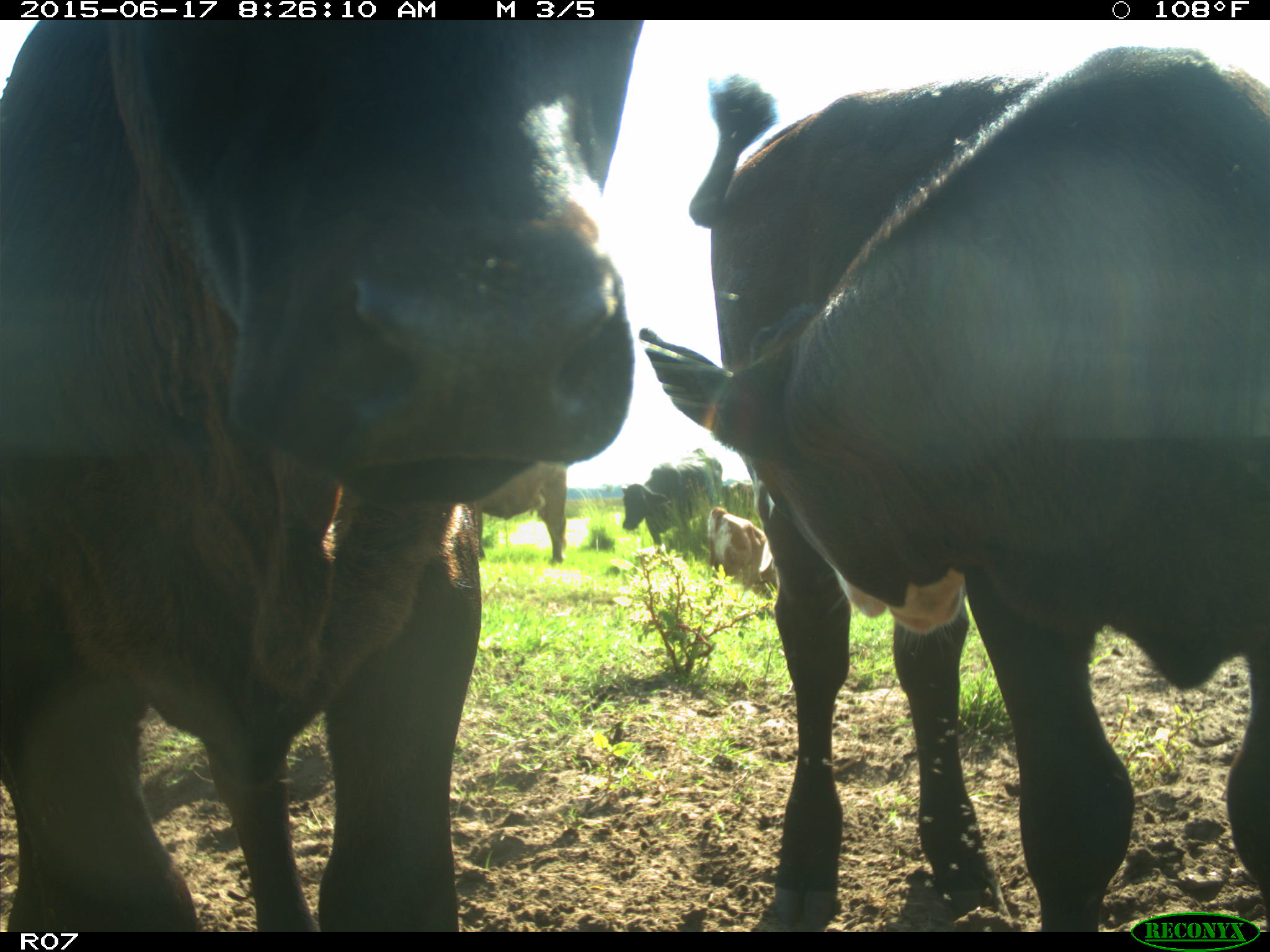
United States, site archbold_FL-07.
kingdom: Animalia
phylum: Chordata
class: Mammalia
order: Artiodactyla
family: Bovidae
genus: Bos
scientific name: Bos taurus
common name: domestic cow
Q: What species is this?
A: Bos taurus (domestic cow).